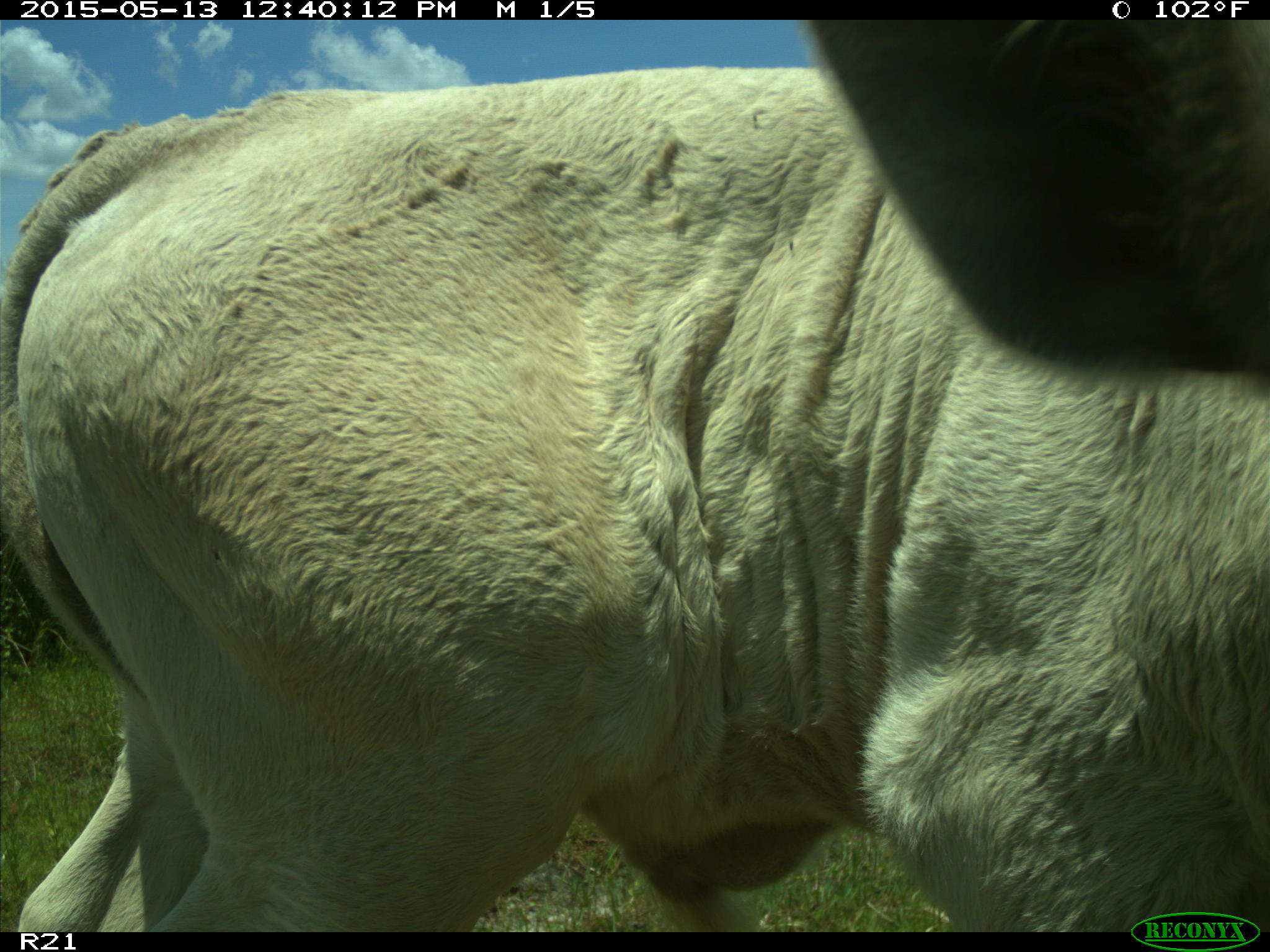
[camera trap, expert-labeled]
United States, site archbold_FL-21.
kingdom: Animalia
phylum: Chordata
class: Mammalia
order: Artiodactyla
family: Bovidae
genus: Bos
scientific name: Bos taurus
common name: domestic cow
Bos taurus (domestic cow).